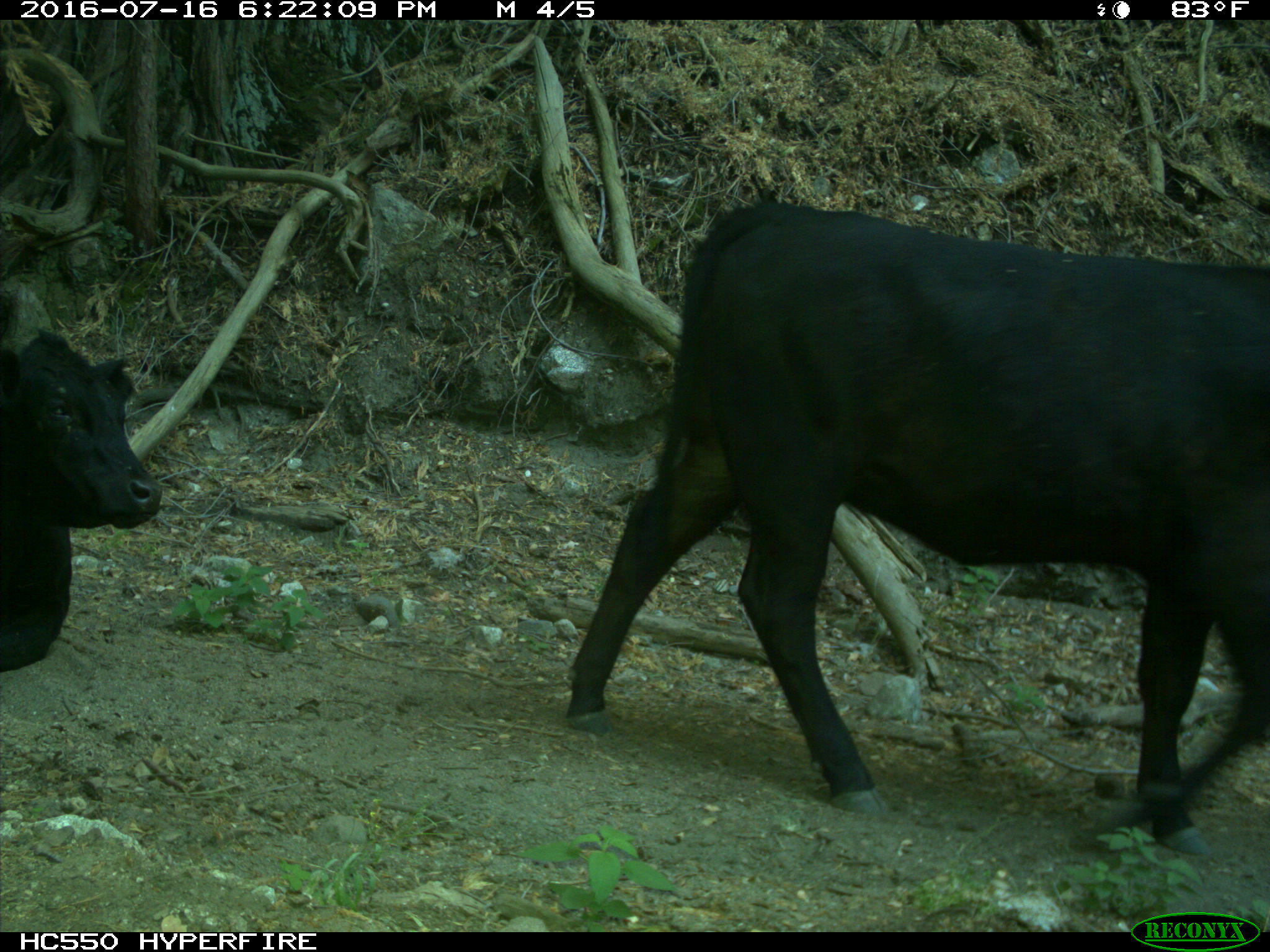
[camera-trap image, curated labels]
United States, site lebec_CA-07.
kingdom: Animalia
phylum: Chordata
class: Mammalia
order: Artiodactyla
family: Bovidae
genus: Bos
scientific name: Bos taurus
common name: domestic cow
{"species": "Bos taurus (domestic cow)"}